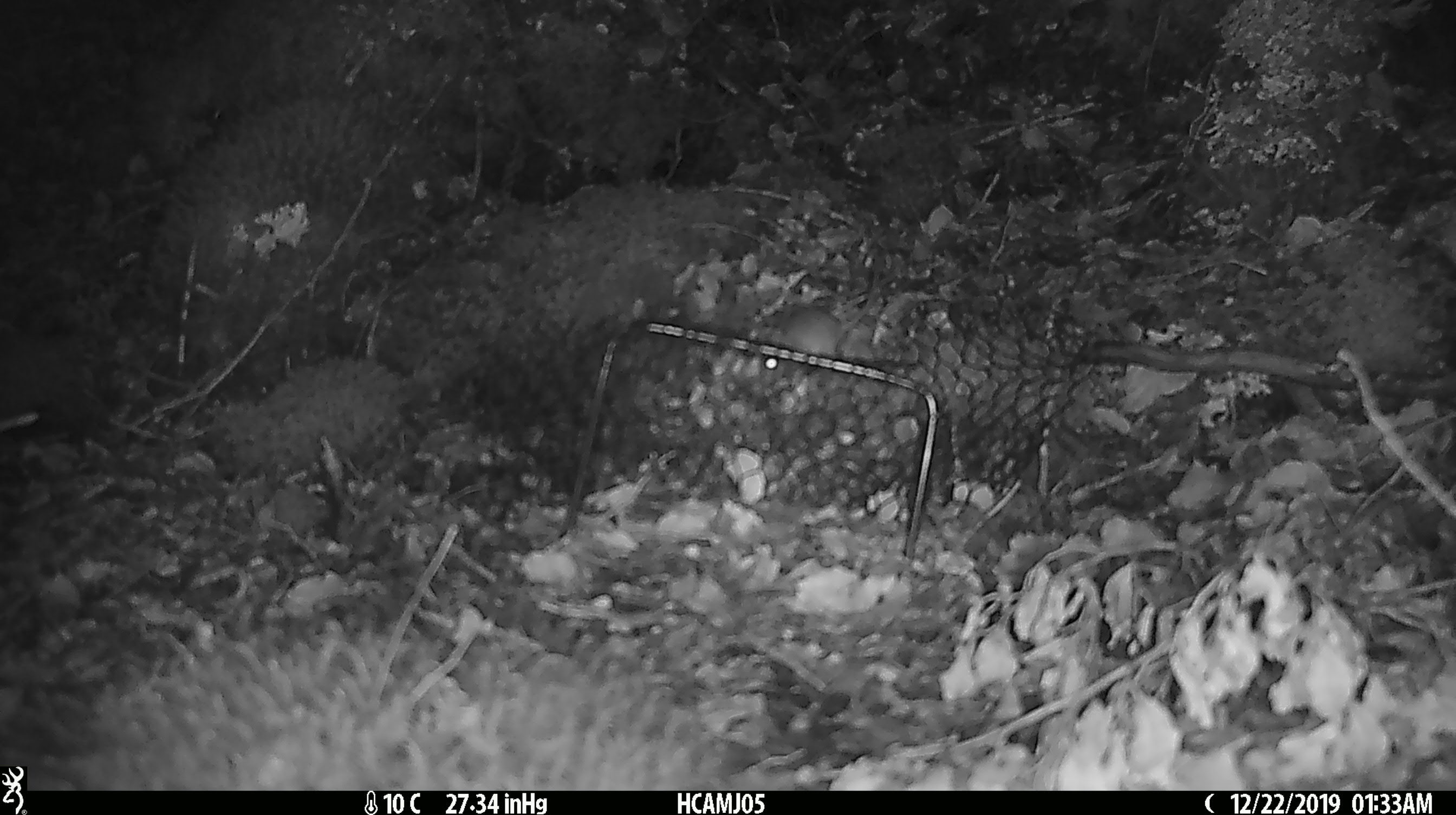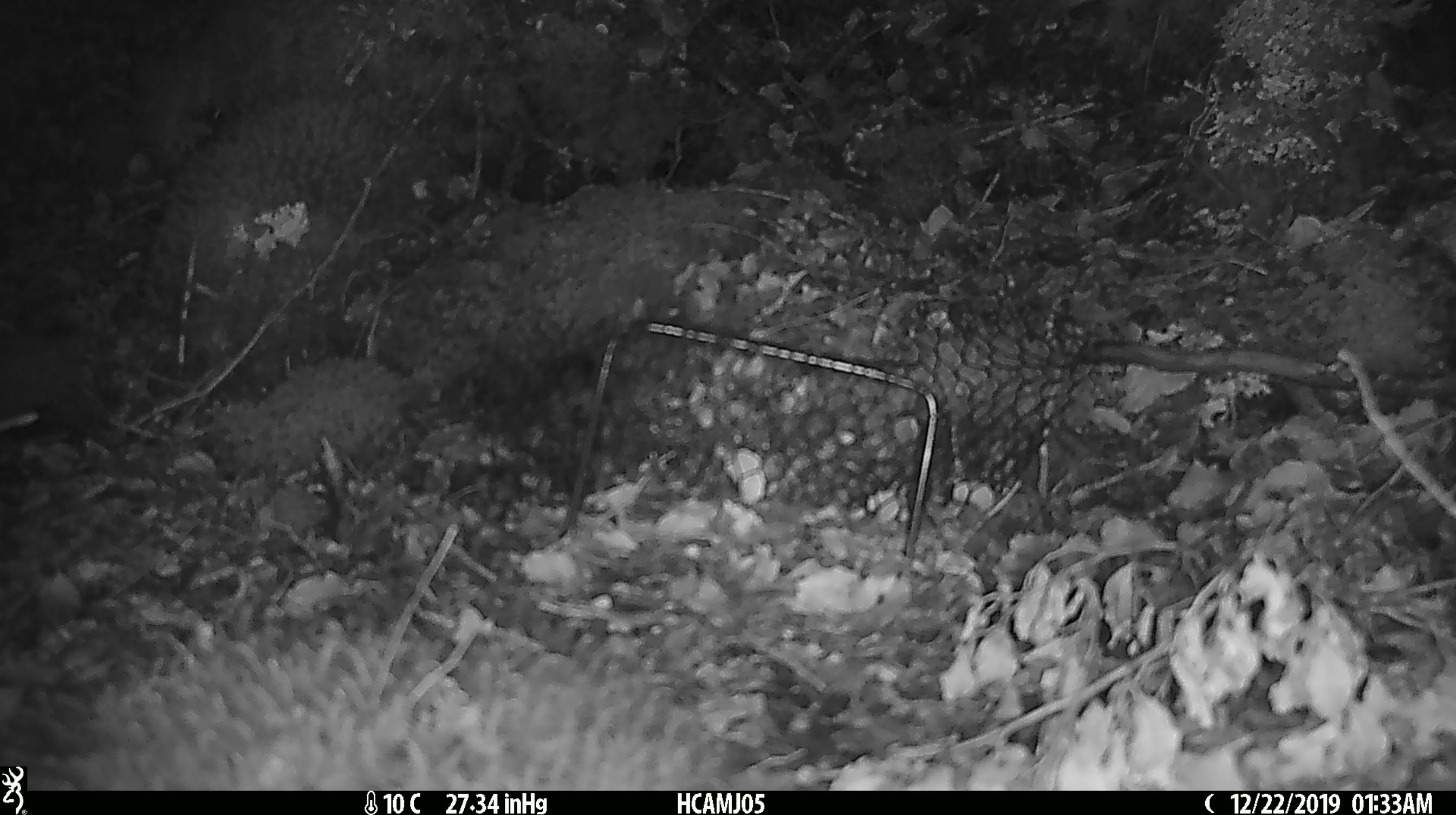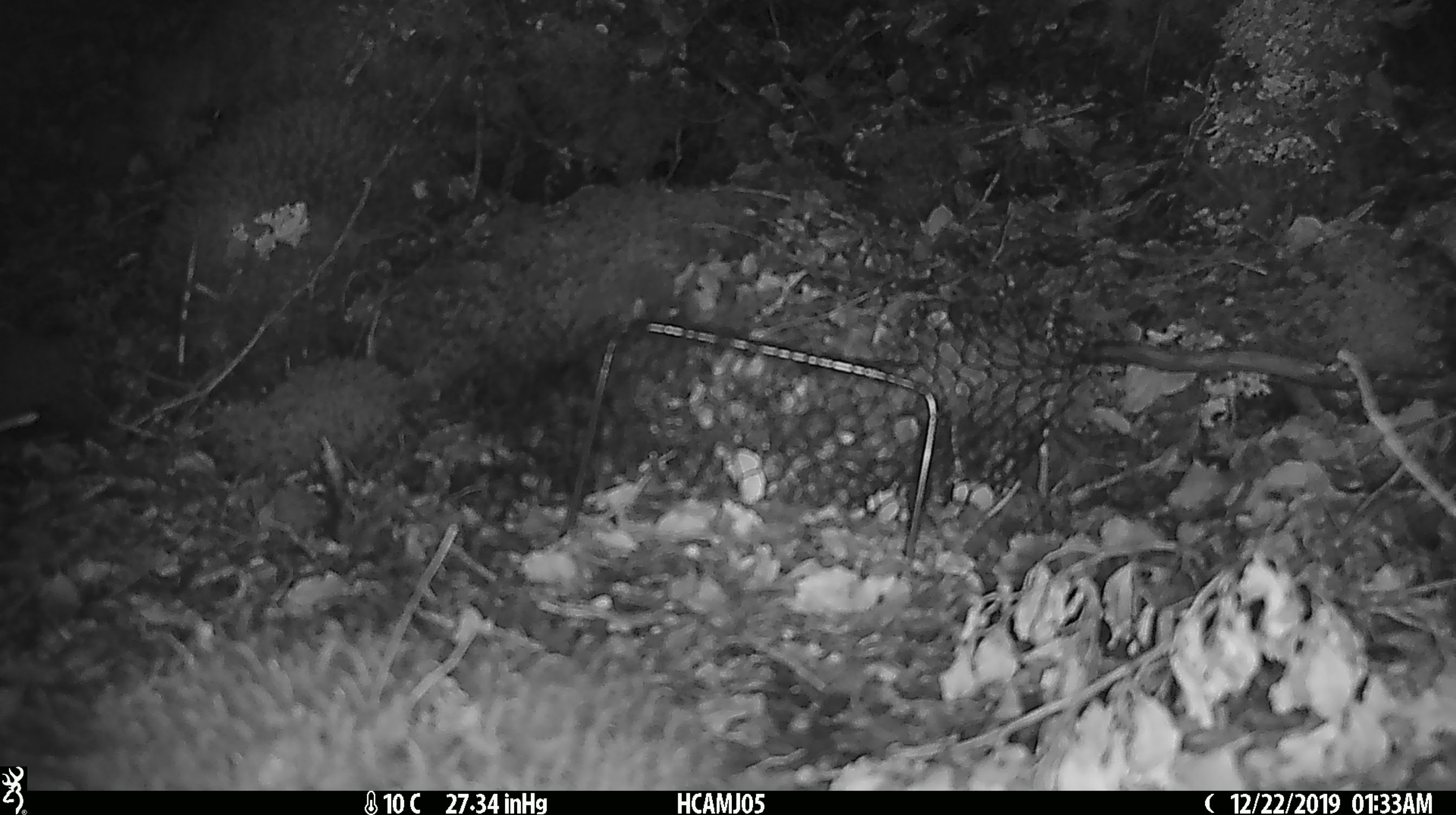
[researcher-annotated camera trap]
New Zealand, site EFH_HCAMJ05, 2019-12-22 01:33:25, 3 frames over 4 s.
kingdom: Animalia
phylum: Chordata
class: Mammalia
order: Rodentia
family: Muridae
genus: Mus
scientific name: Mus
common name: mouse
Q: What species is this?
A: Mouse (Mus).